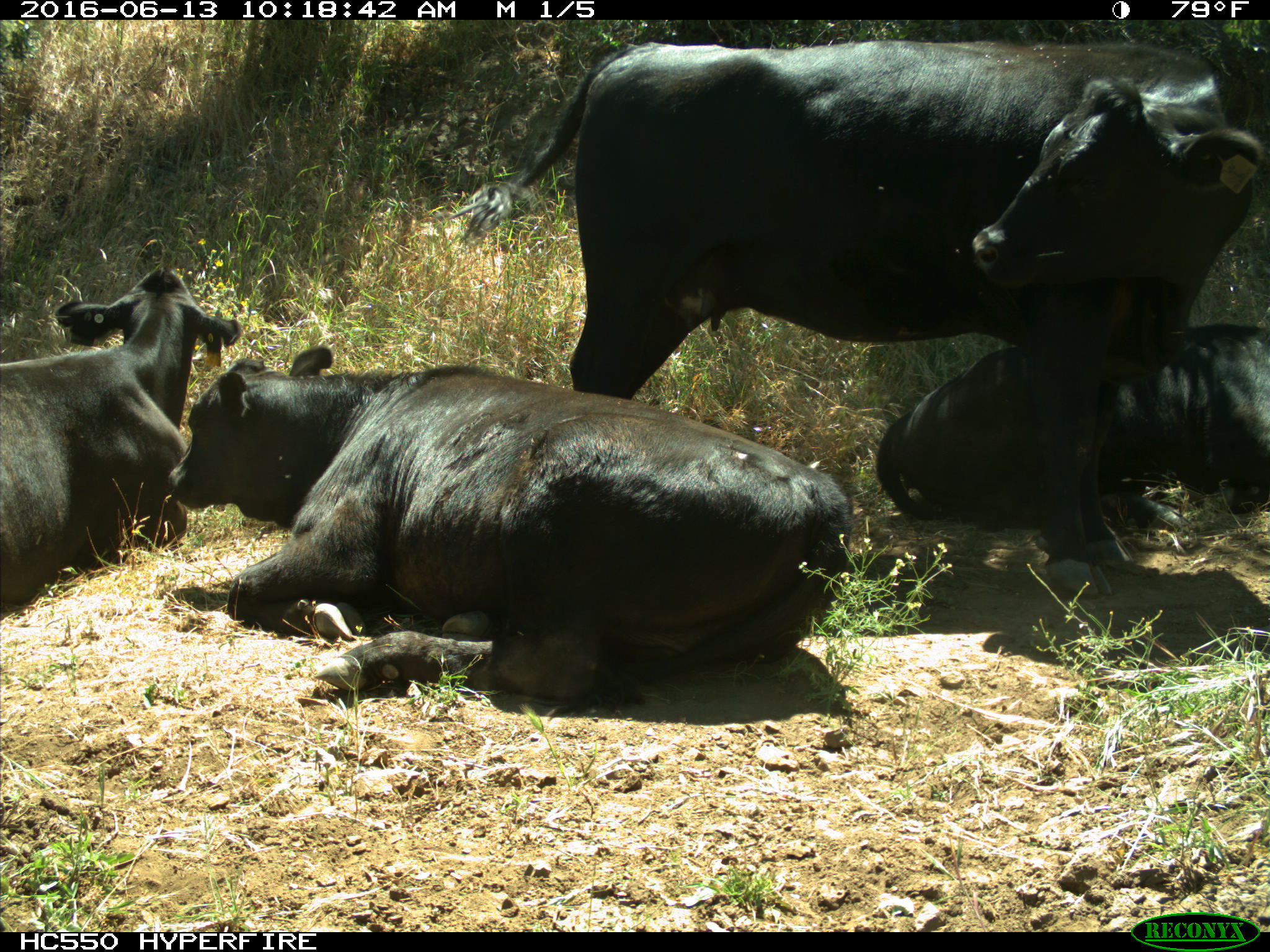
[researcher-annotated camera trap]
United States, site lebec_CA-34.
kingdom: Animalia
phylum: Chordata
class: Mammalia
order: Artiodactyla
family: Bovidae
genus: Bos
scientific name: Bos taurus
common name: domestic cow